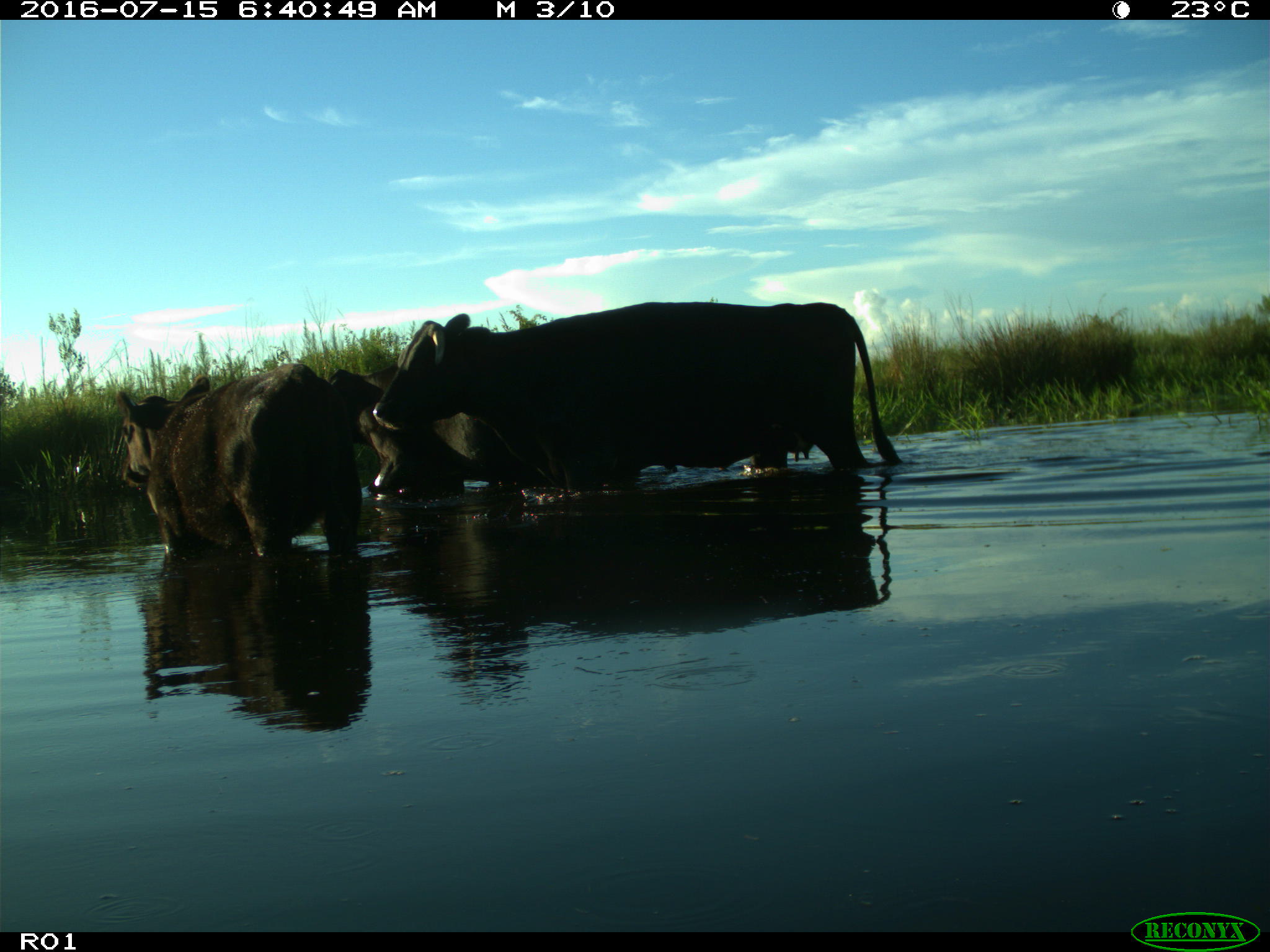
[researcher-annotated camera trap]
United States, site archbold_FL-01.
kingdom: Animalia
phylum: Chordata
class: Mammalia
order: Artiodactyla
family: Bovidae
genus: Bos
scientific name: Bos taurus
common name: domestic cow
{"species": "Bos taurus (domestic cow)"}